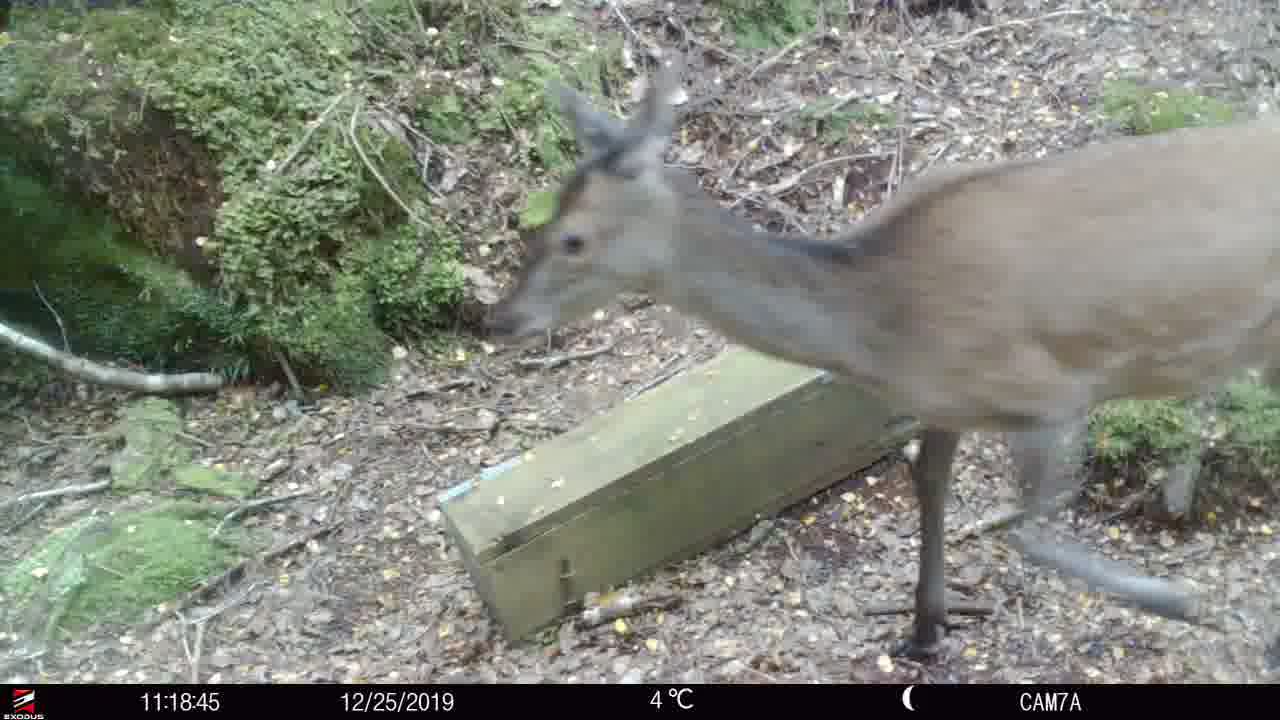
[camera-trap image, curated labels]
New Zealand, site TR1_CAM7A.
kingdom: Animalia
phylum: Chordata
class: Mammalia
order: Artiodactyla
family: Cervidae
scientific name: Cervidae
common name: deer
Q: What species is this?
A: Deer (Cervidae).